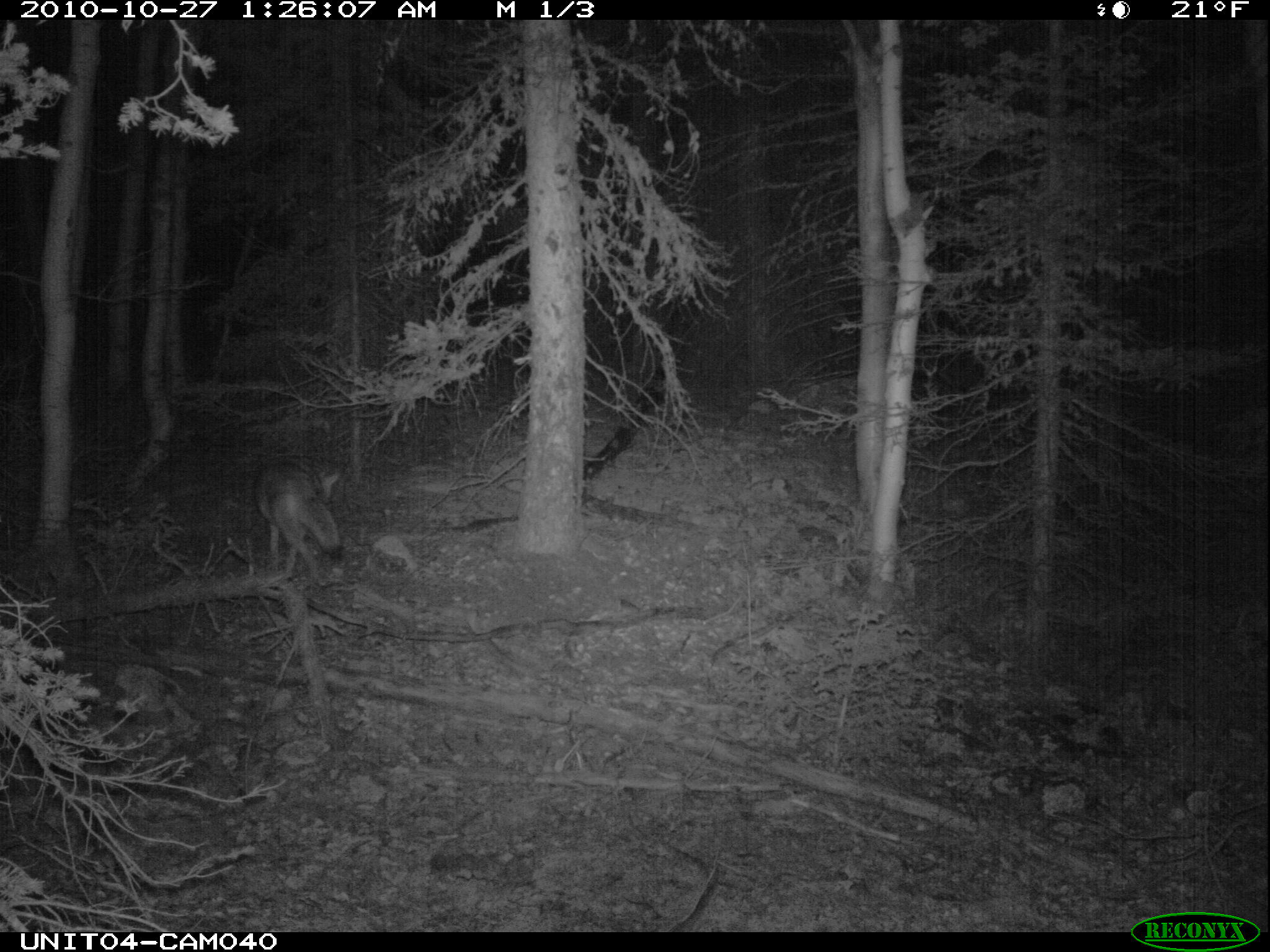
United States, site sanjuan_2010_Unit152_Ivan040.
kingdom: Animalia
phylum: Chordata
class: Mammalia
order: Carnivora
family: Canidae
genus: Canis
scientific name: Canis latrans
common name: coyote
Canis latrans (coyote).